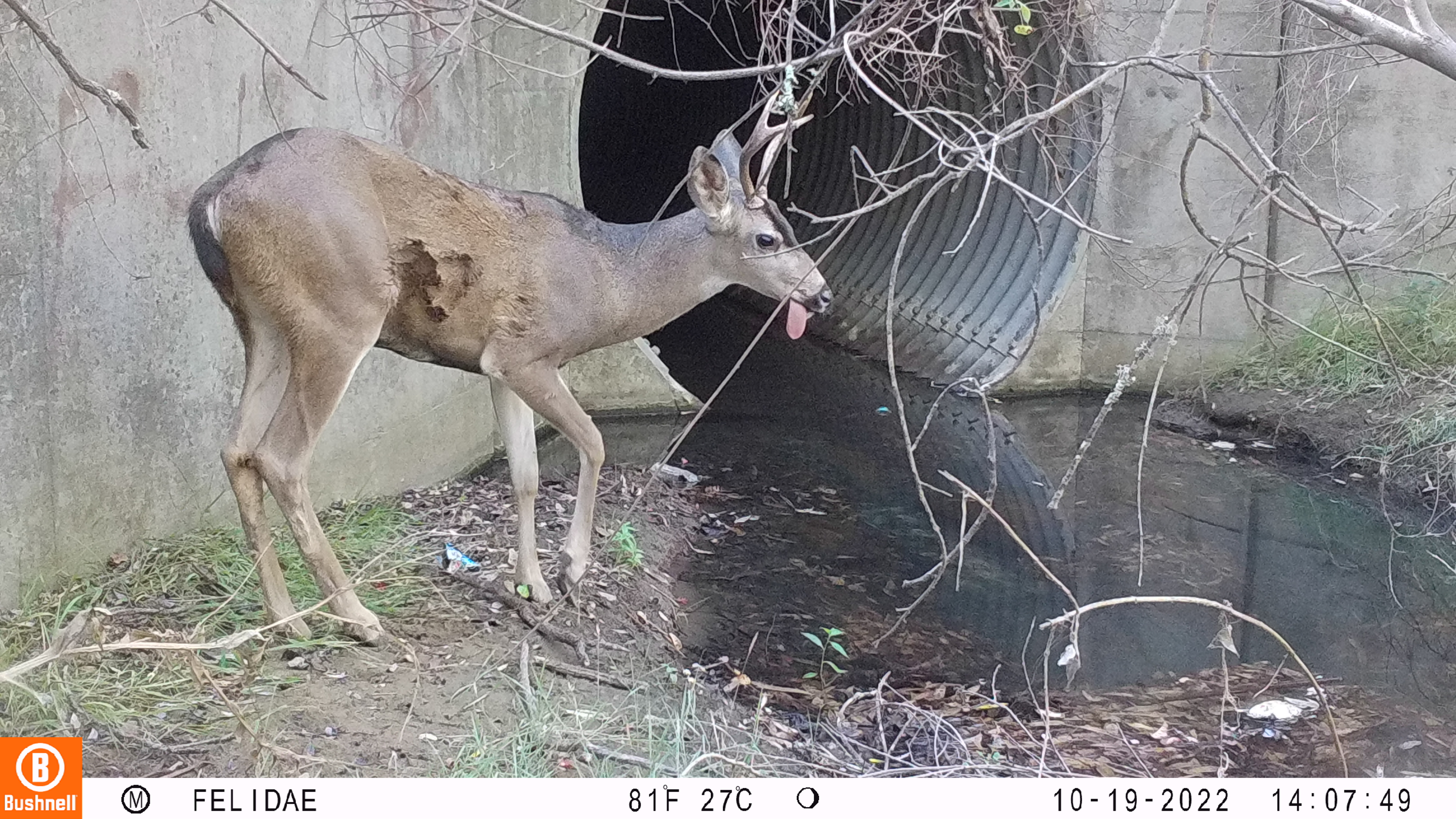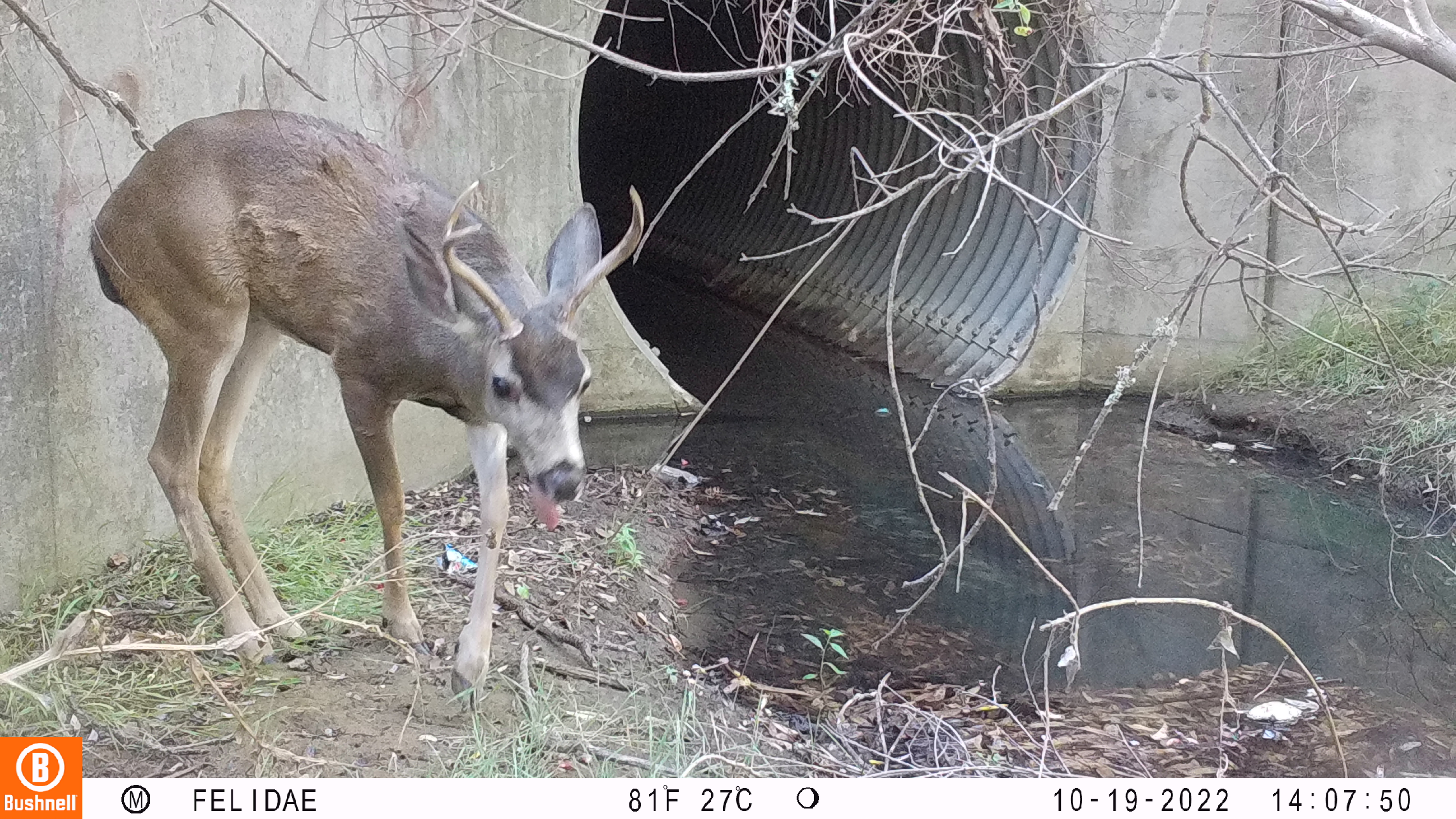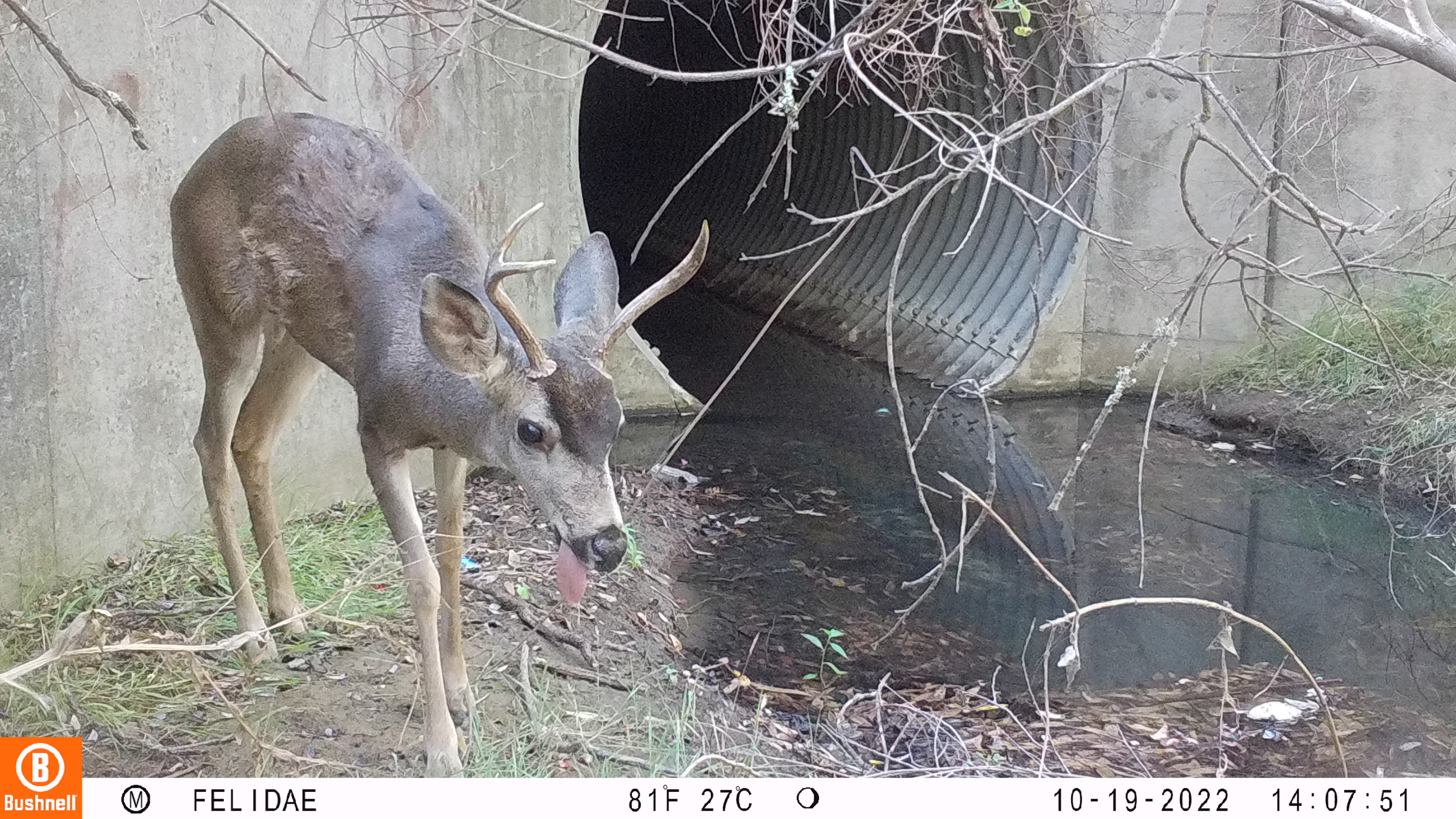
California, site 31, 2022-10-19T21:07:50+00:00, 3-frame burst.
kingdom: Animalia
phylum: Chordata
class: Mammalia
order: Artiodactyla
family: Cervidae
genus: Odocoileus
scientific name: Odocoileus hemionus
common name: mule deer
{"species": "mule deer (Odocoileus hemionus)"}